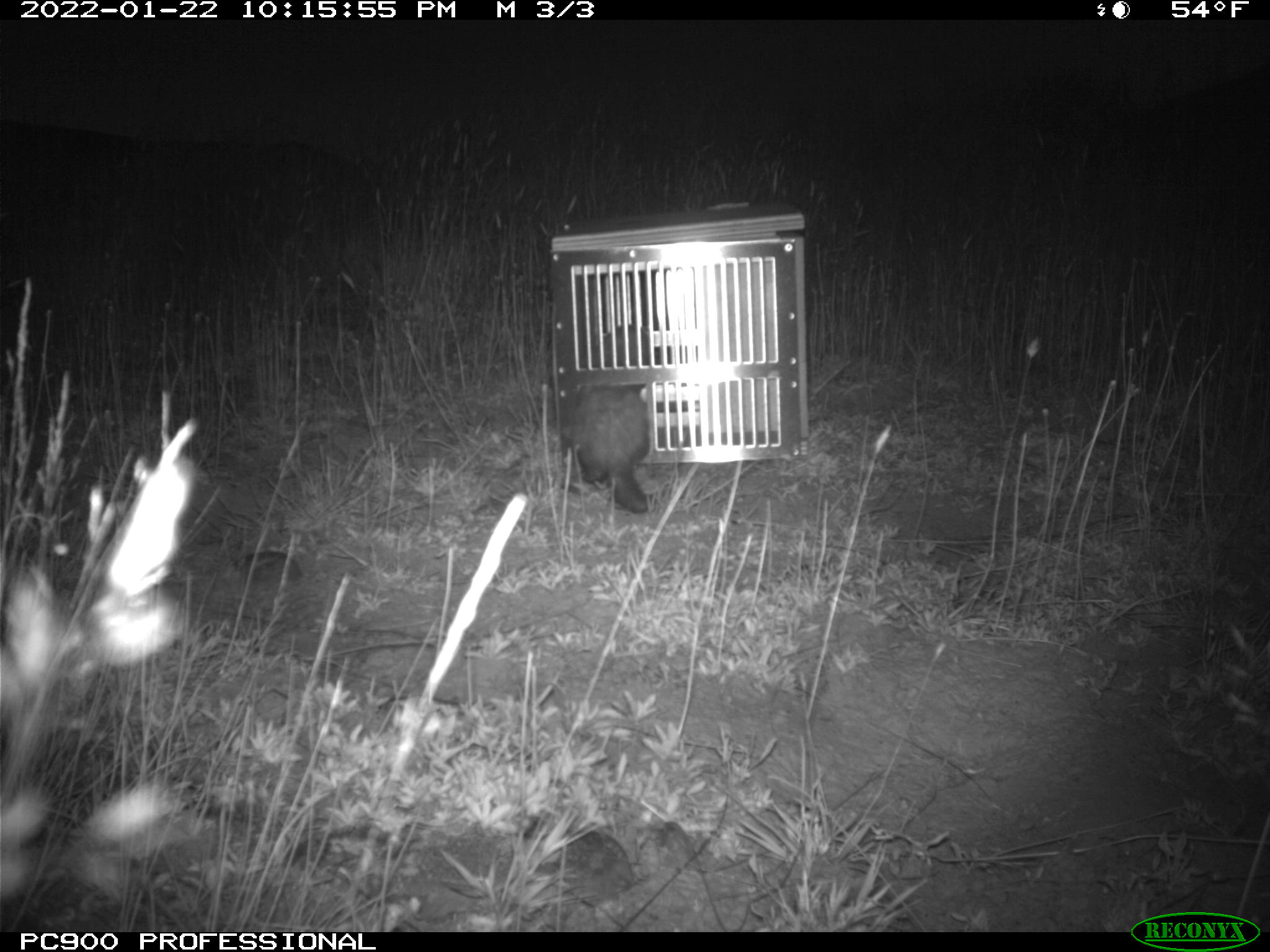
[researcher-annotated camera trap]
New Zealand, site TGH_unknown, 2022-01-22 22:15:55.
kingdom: Animalia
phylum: Chordata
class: Mammalia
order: Carnivora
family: Mustelidae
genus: Mustela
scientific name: Mustela furo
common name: ferret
Ferret (Mustela furo).